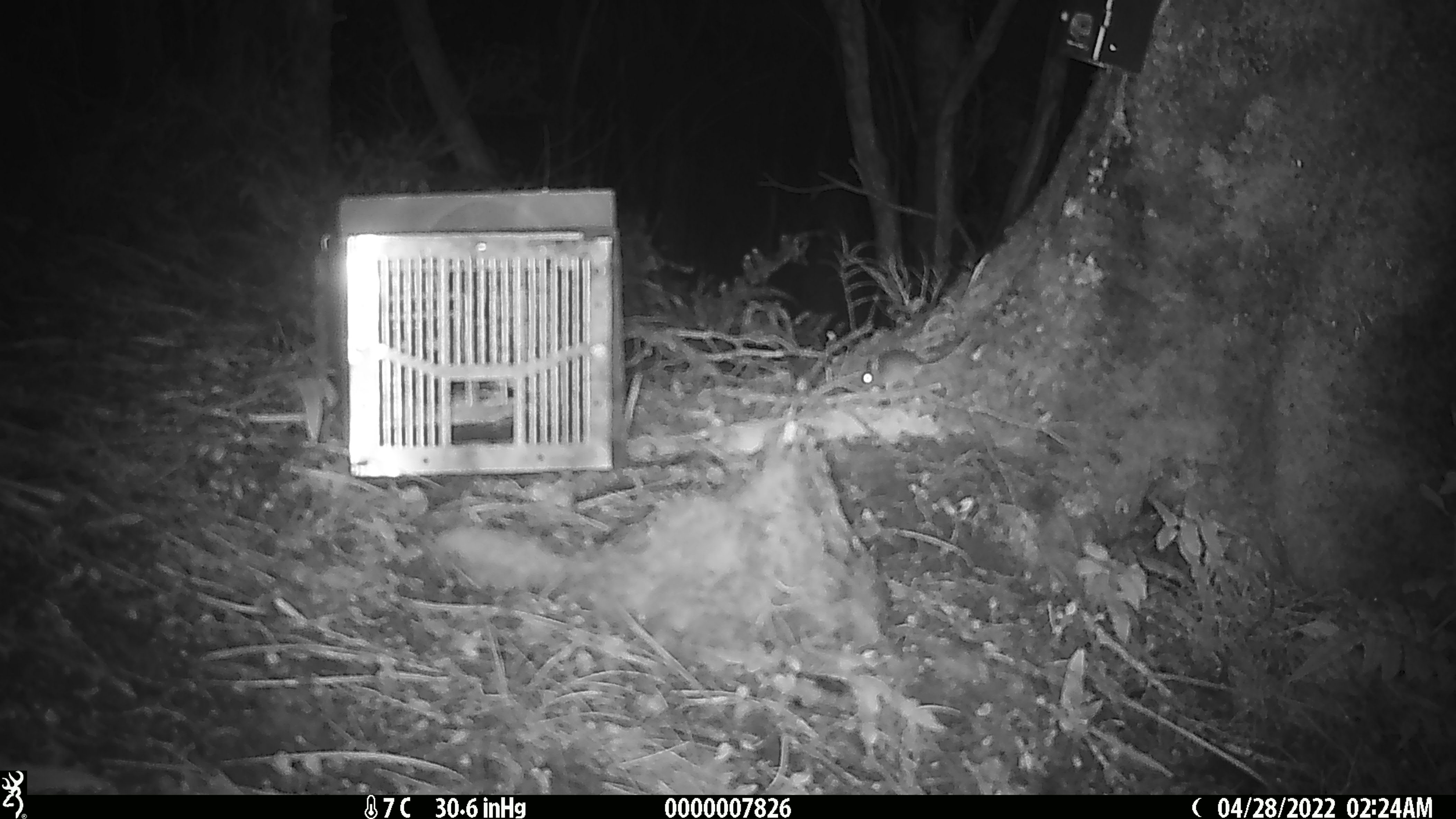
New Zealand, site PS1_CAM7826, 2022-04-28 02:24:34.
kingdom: Animalia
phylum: Chordata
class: Mammalia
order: Rodentia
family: Muridae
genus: Mus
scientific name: Mus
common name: mouse